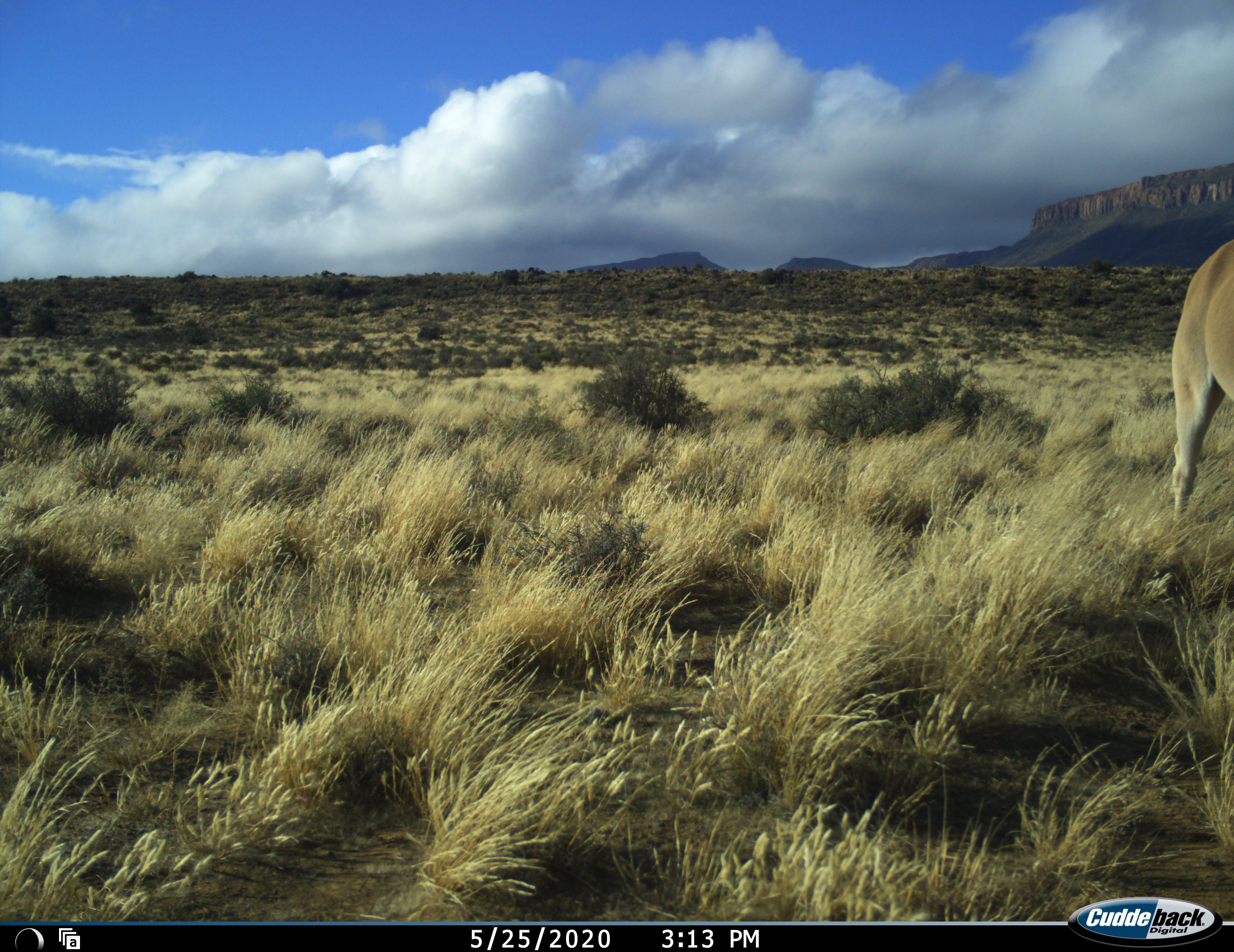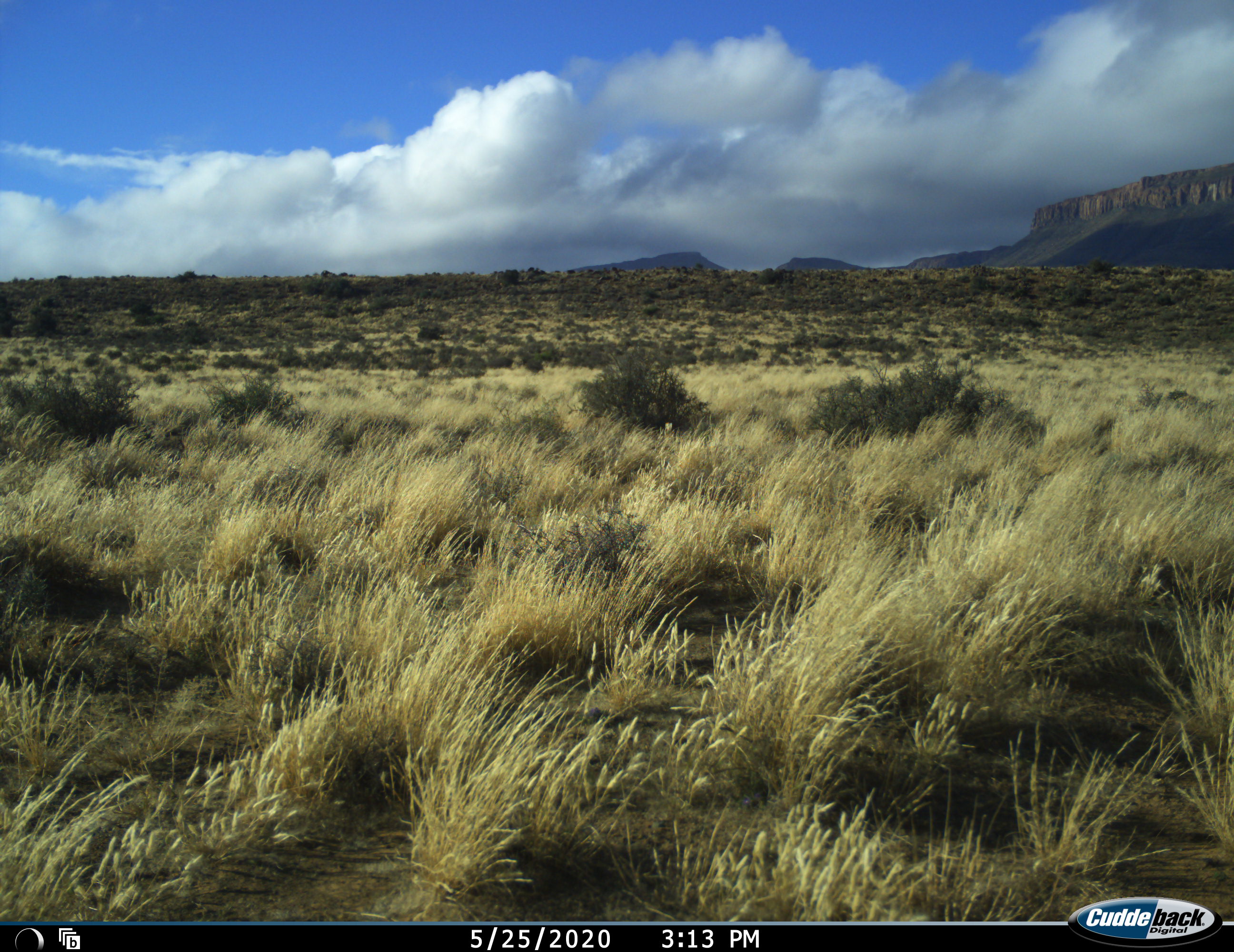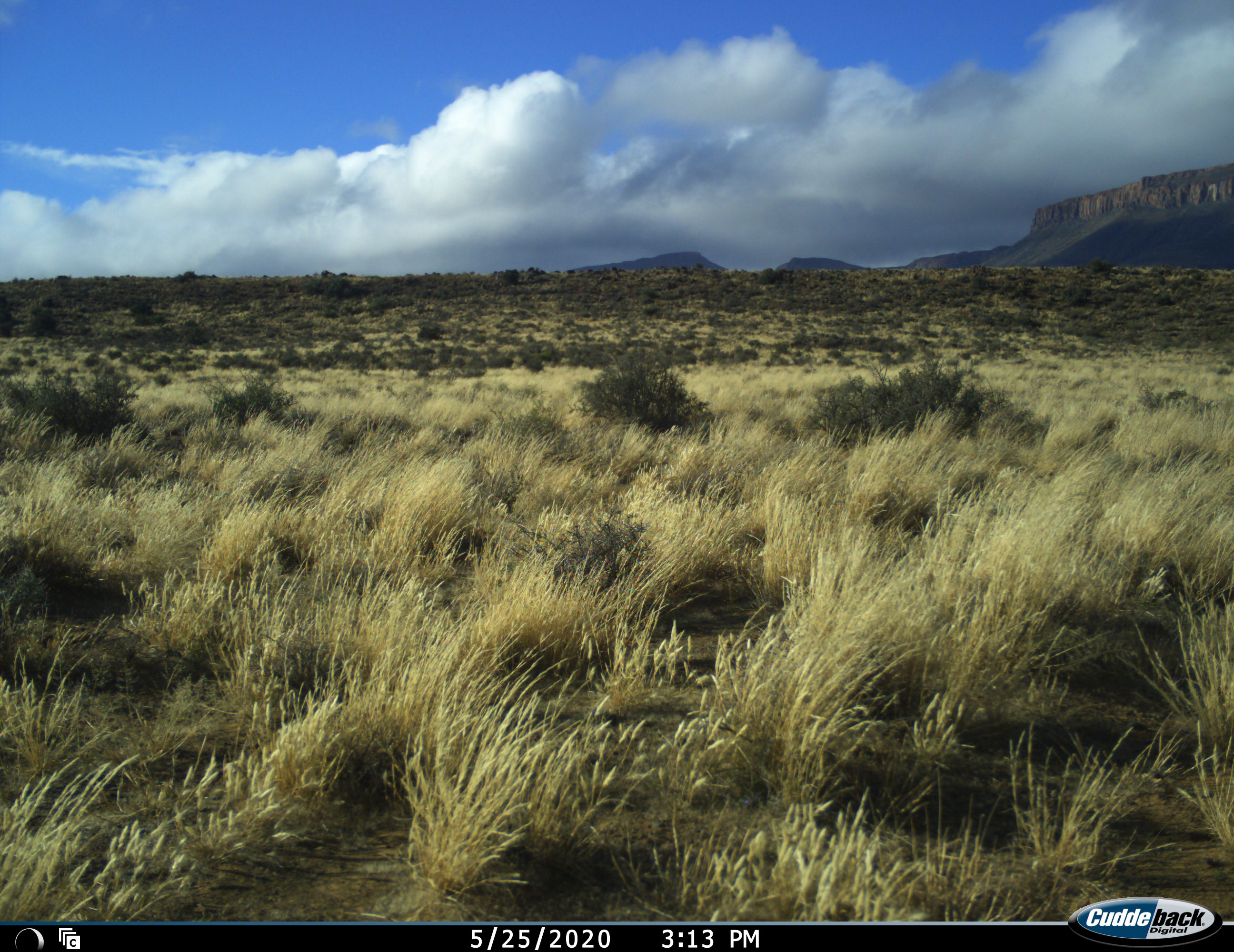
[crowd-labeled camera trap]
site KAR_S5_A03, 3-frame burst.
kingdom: Animalia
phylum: Chordata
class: Mammalia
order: Artiodactyla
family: Bovidae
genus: Tragelaphus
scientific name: Tragelaphus oryx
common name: eland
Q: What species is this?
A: Eland (Tragelaphus oryx).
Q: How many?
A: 1.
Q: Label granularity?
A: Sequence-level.